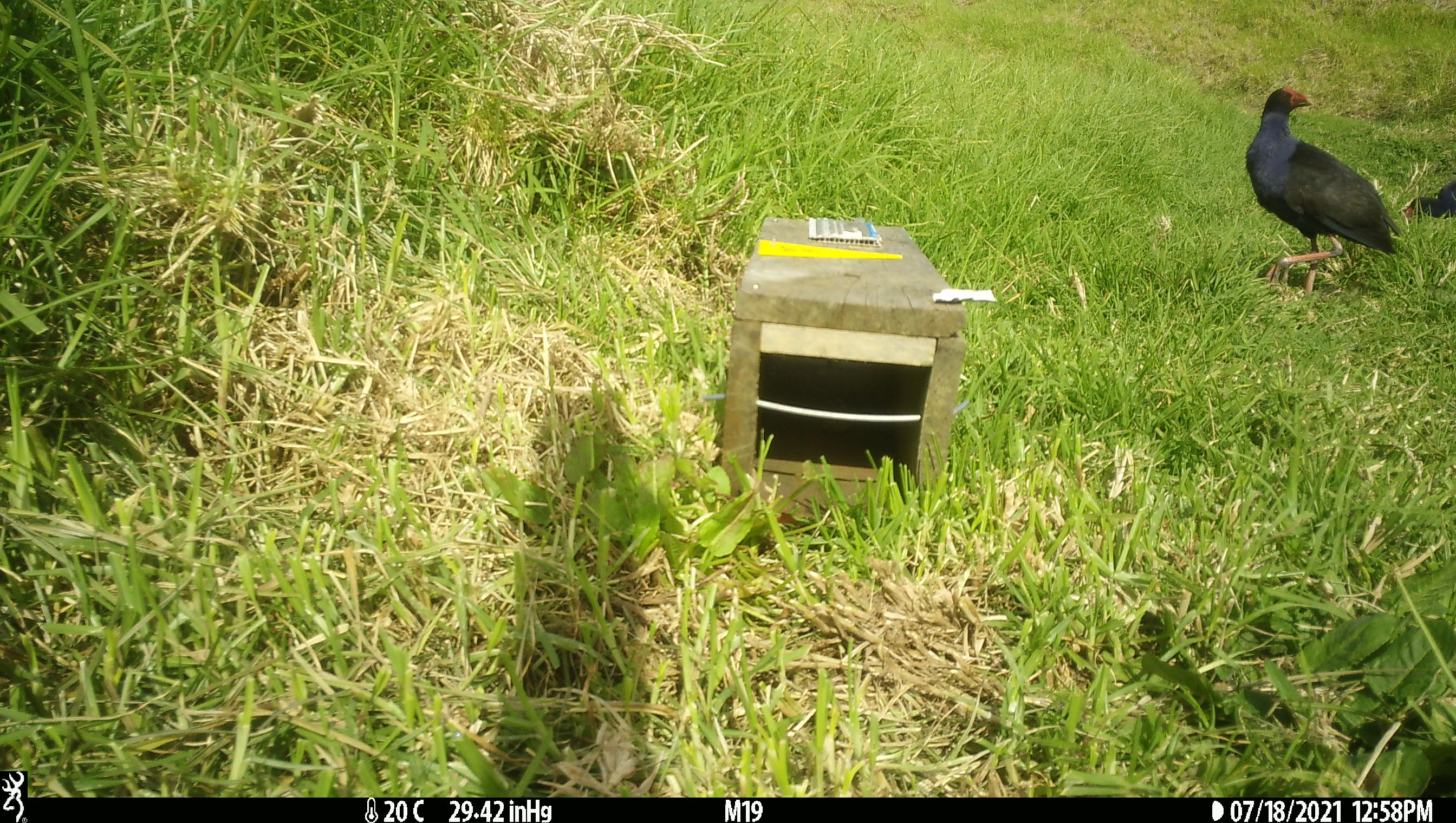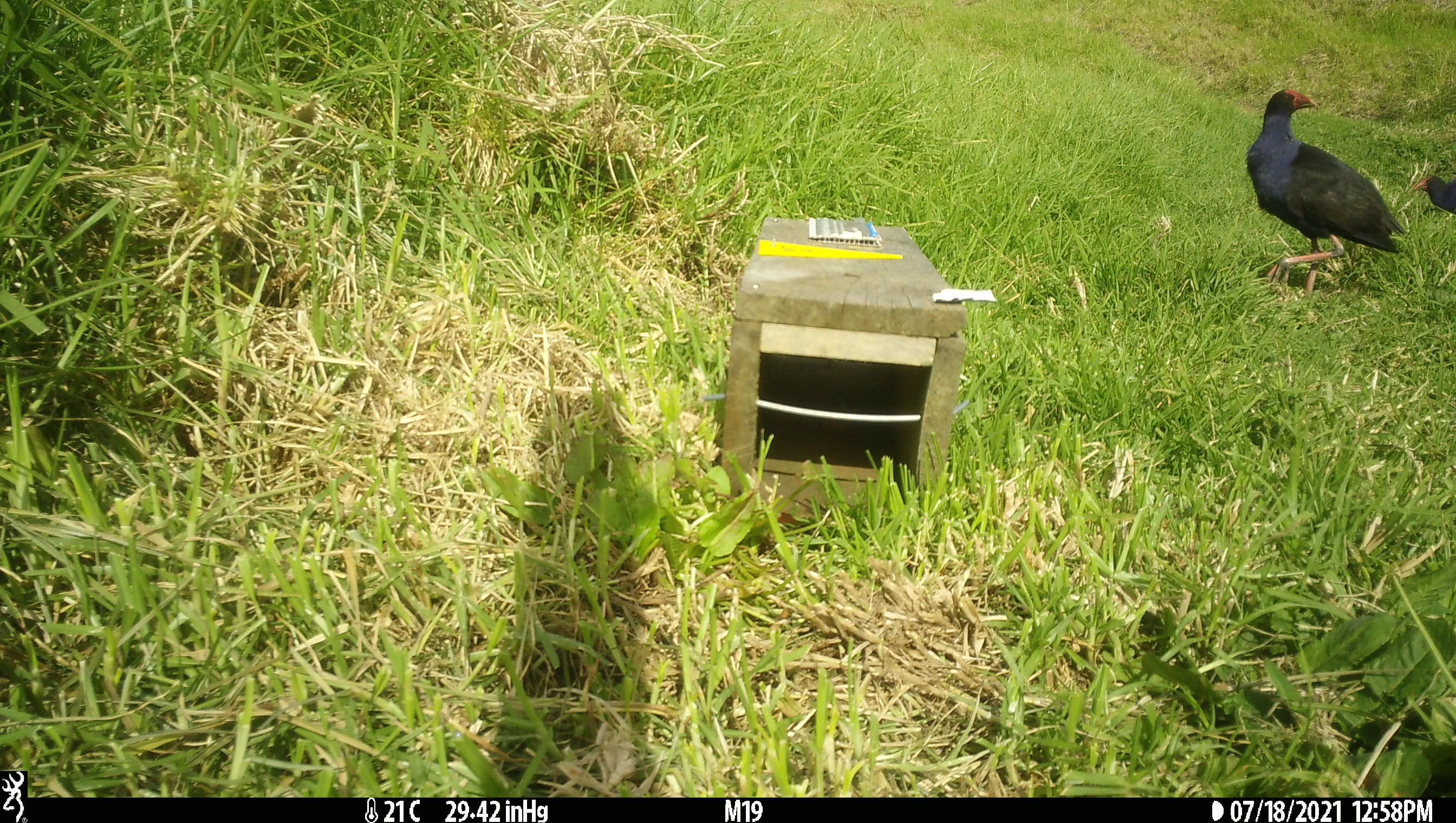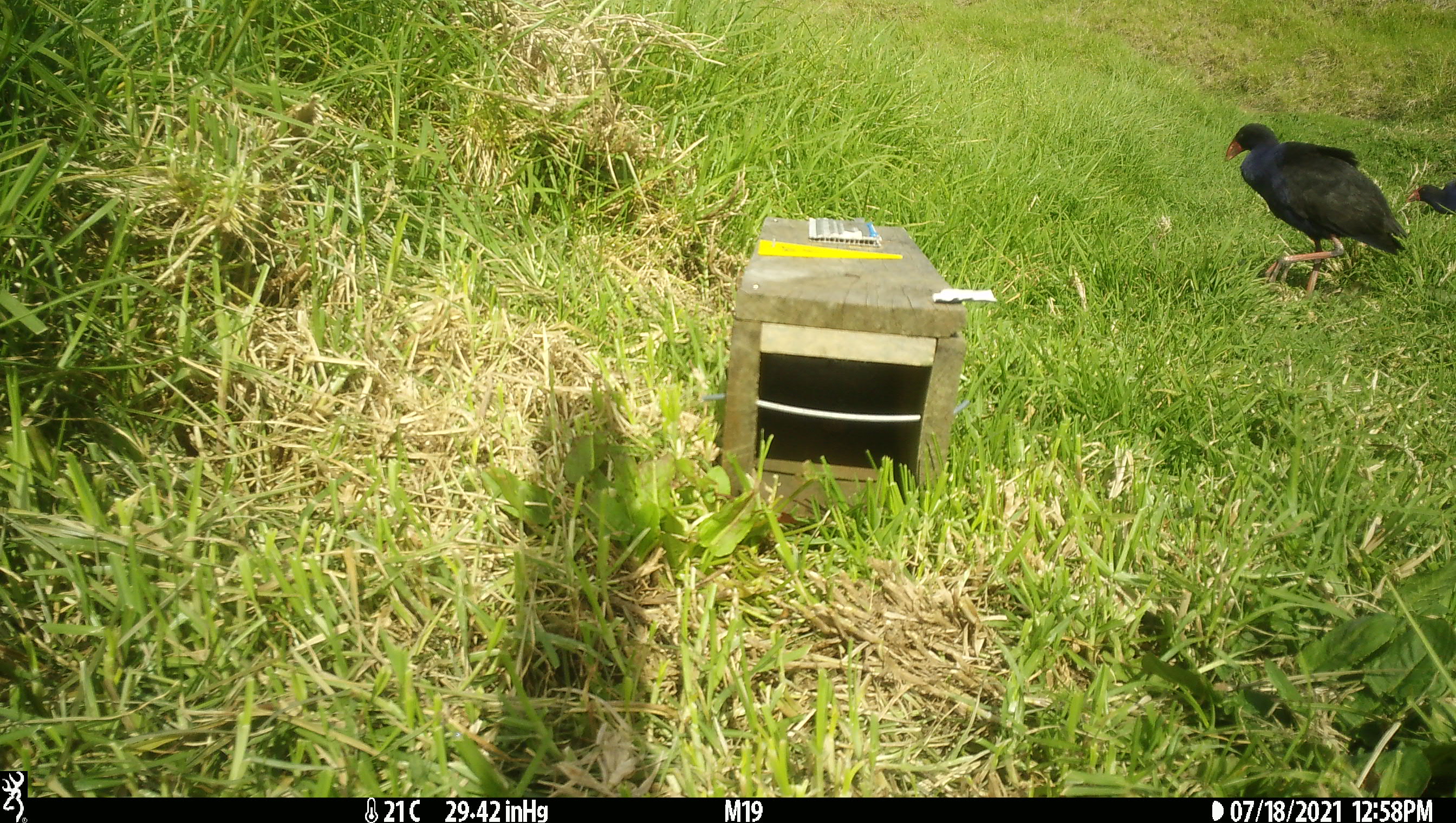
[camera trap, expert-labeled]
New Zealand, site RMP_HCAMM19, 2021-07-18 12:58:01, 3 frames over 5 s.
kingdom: Animalia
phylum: Chordata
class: Aves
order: Gruiformes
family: Rallidae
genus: Porphyrio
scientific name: Porphyrio melanotus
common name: australasian swamphen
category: pukeko